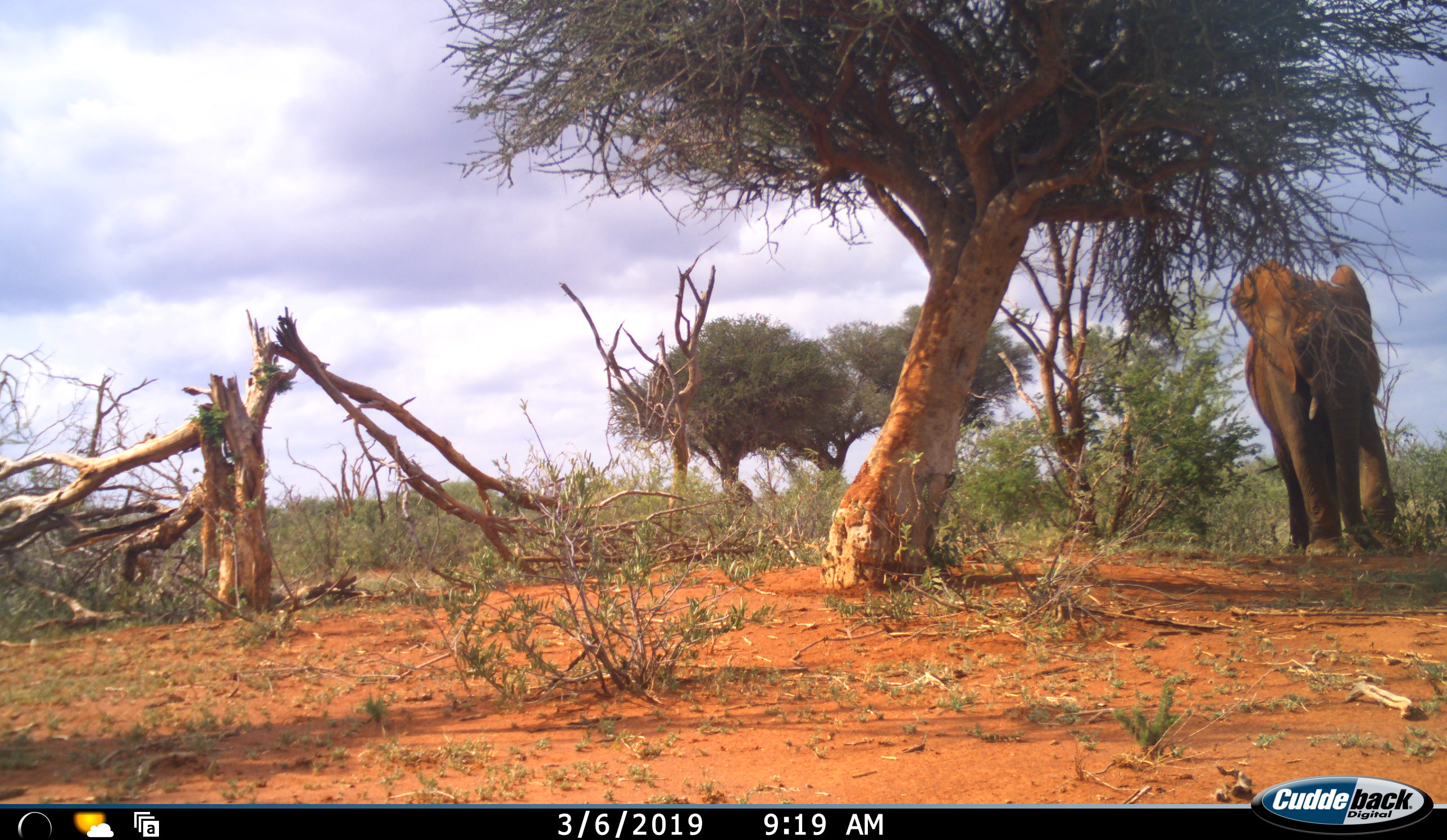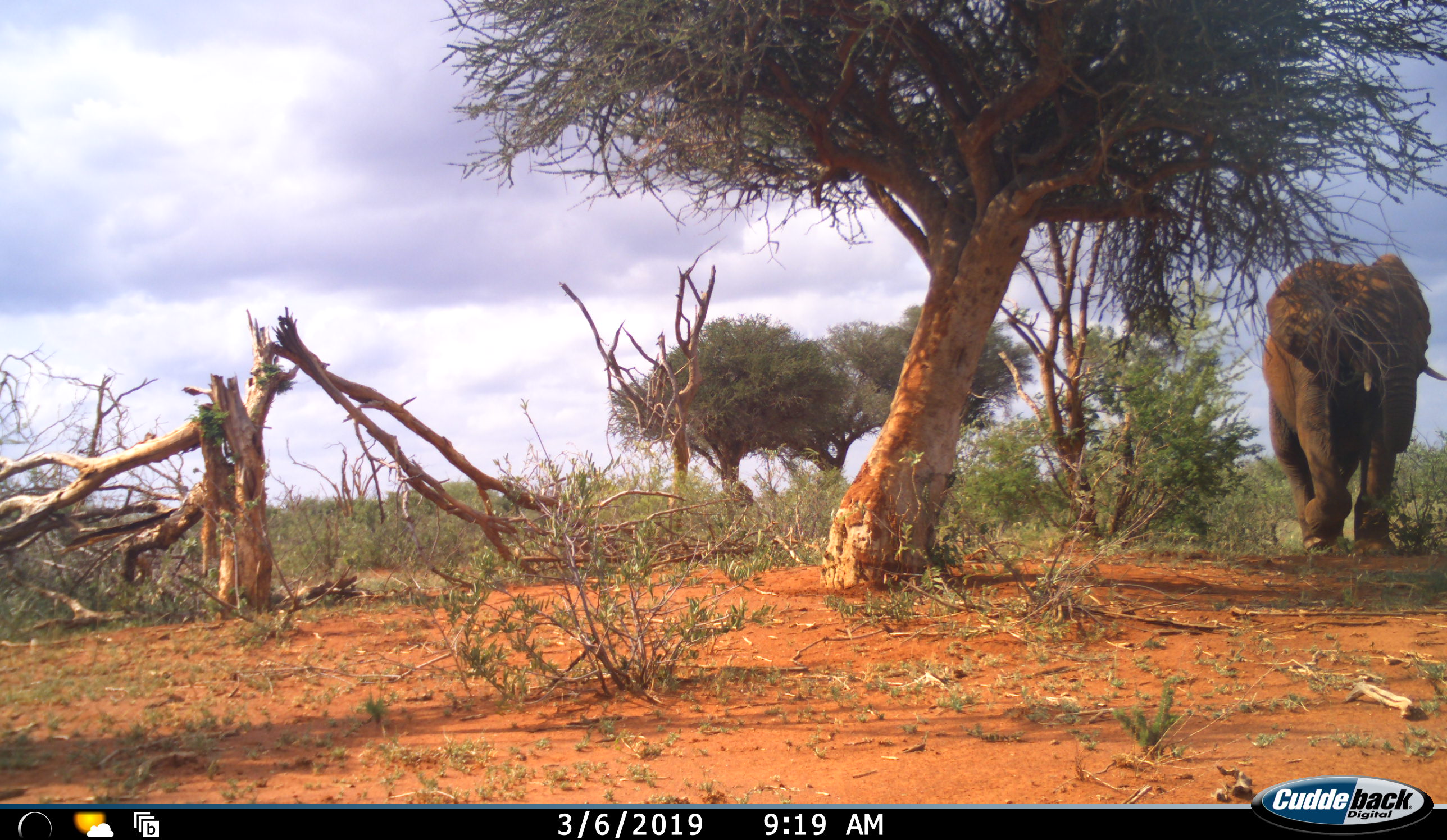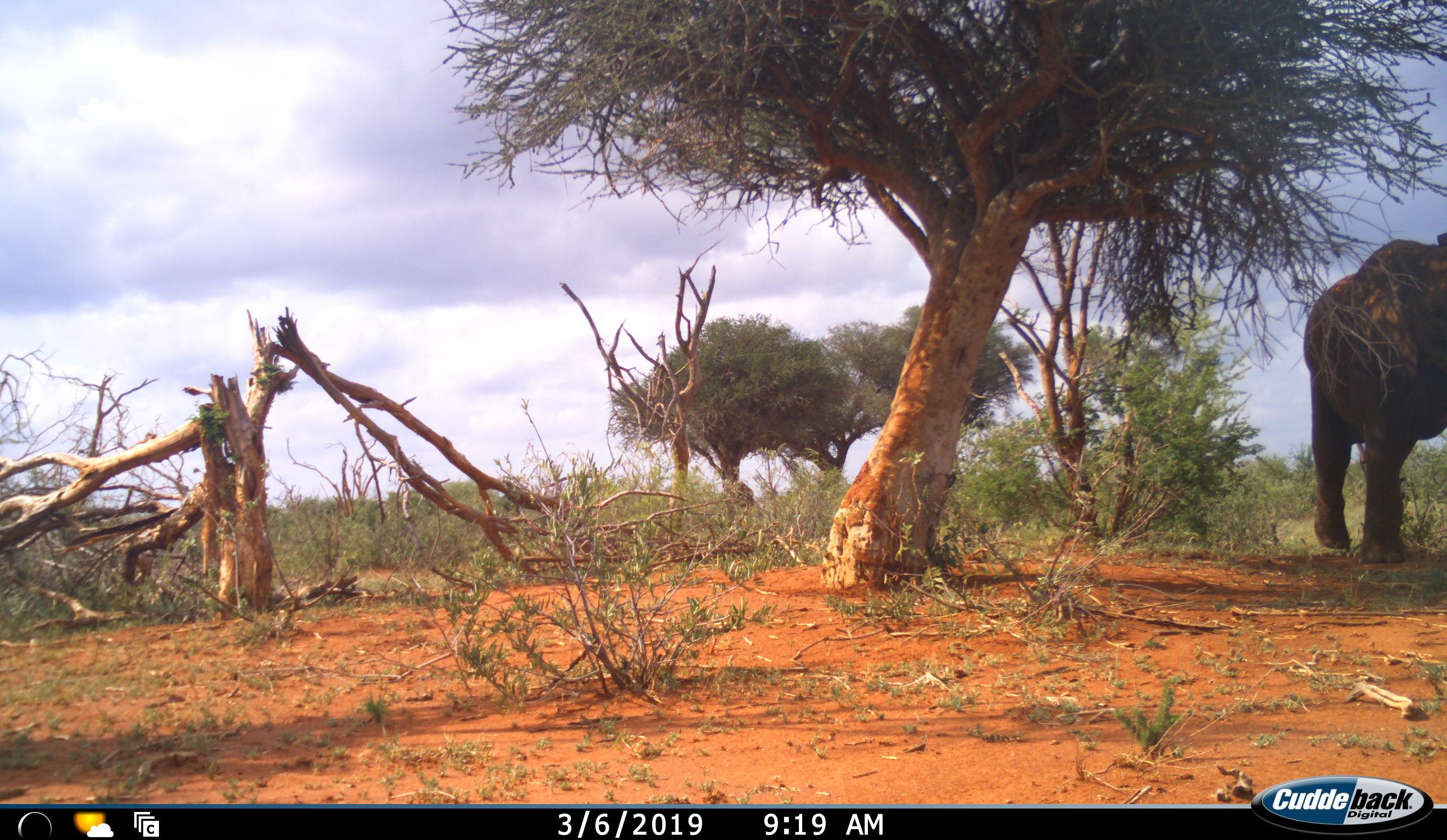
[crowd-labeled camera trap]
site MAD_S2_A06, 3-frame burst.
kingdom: Animalia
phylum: Chordata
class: Mammalia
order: Proboscidea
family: Elephantidae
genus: Loxodonta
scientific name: Loxodonta africana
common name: african bush elephant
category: elephant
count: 1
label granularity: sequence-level